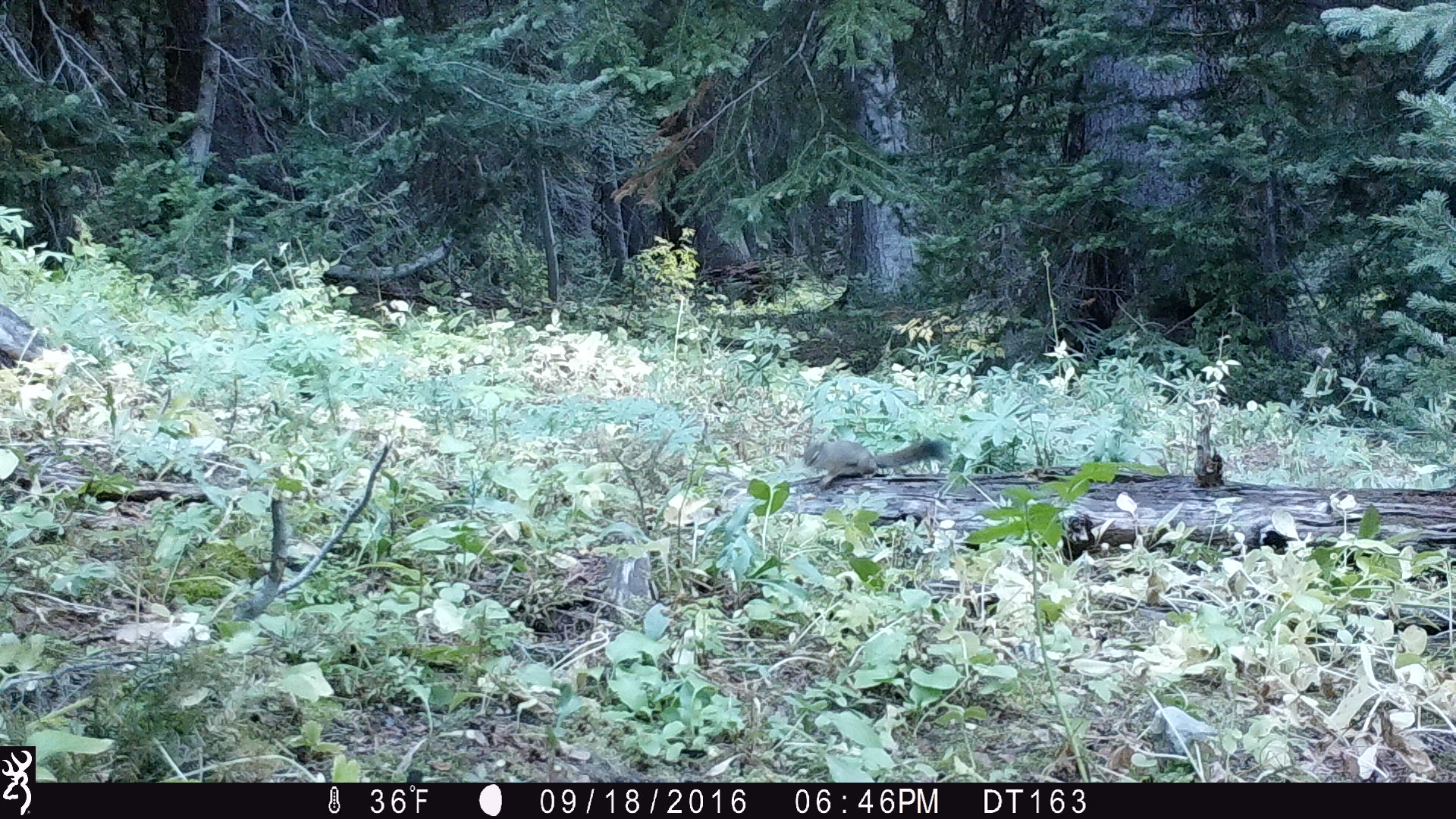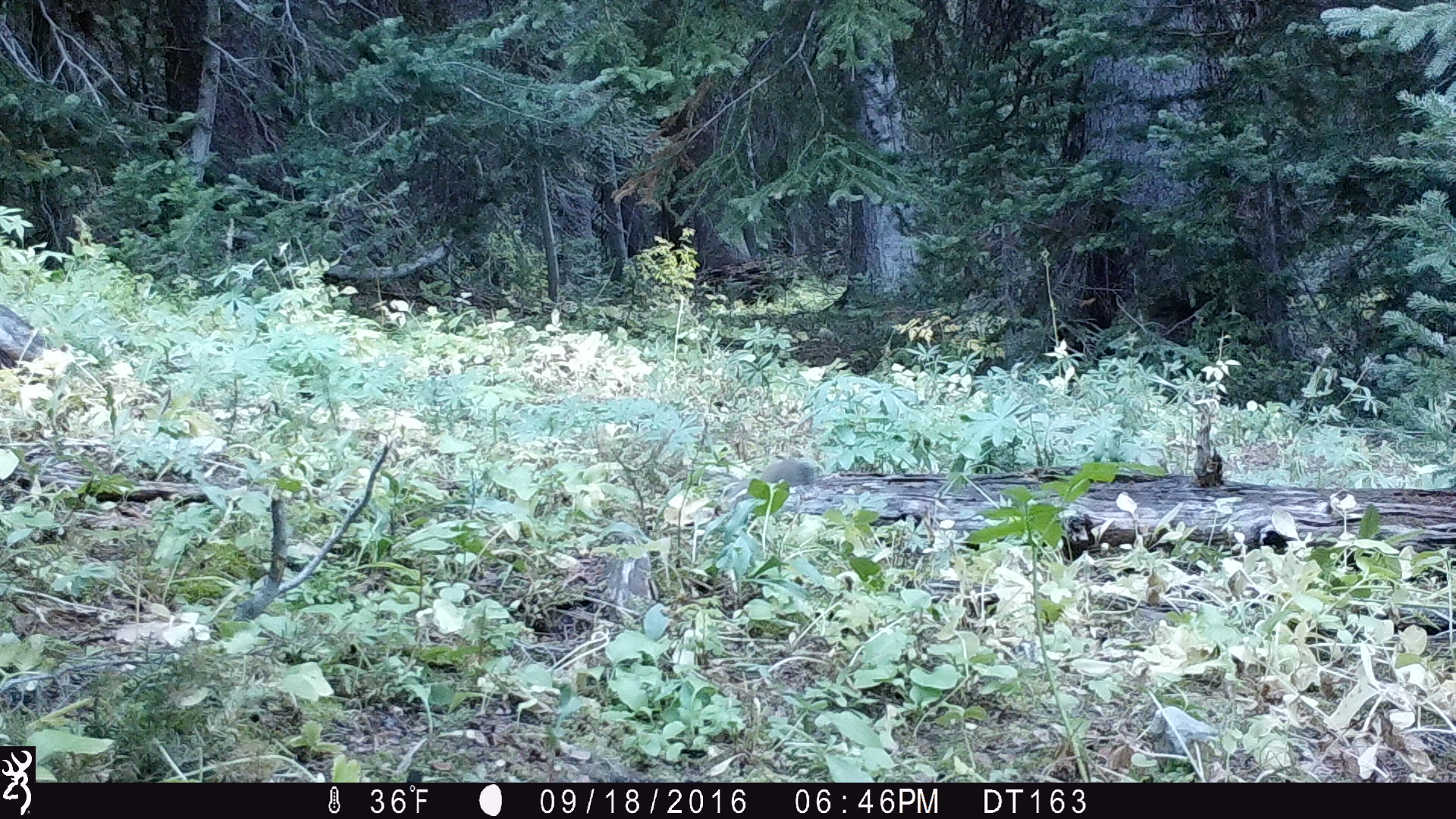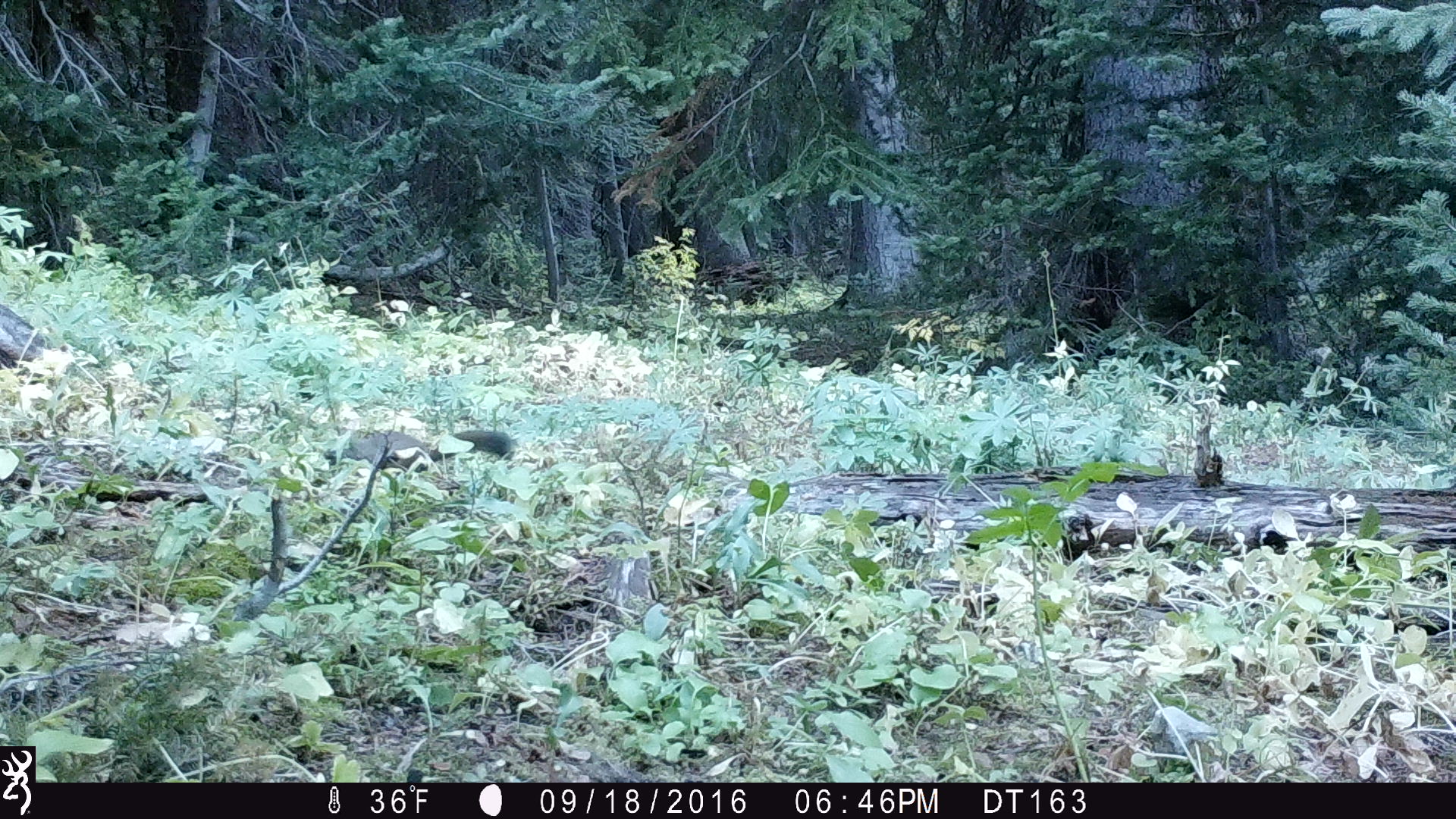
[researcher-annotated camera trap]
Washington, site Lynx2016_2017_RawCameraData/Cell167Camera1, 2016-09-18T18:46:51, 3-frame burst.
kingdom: Animalia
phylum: Chordata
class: Mammalia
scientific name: Mammalia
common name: small mammal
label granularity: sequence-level